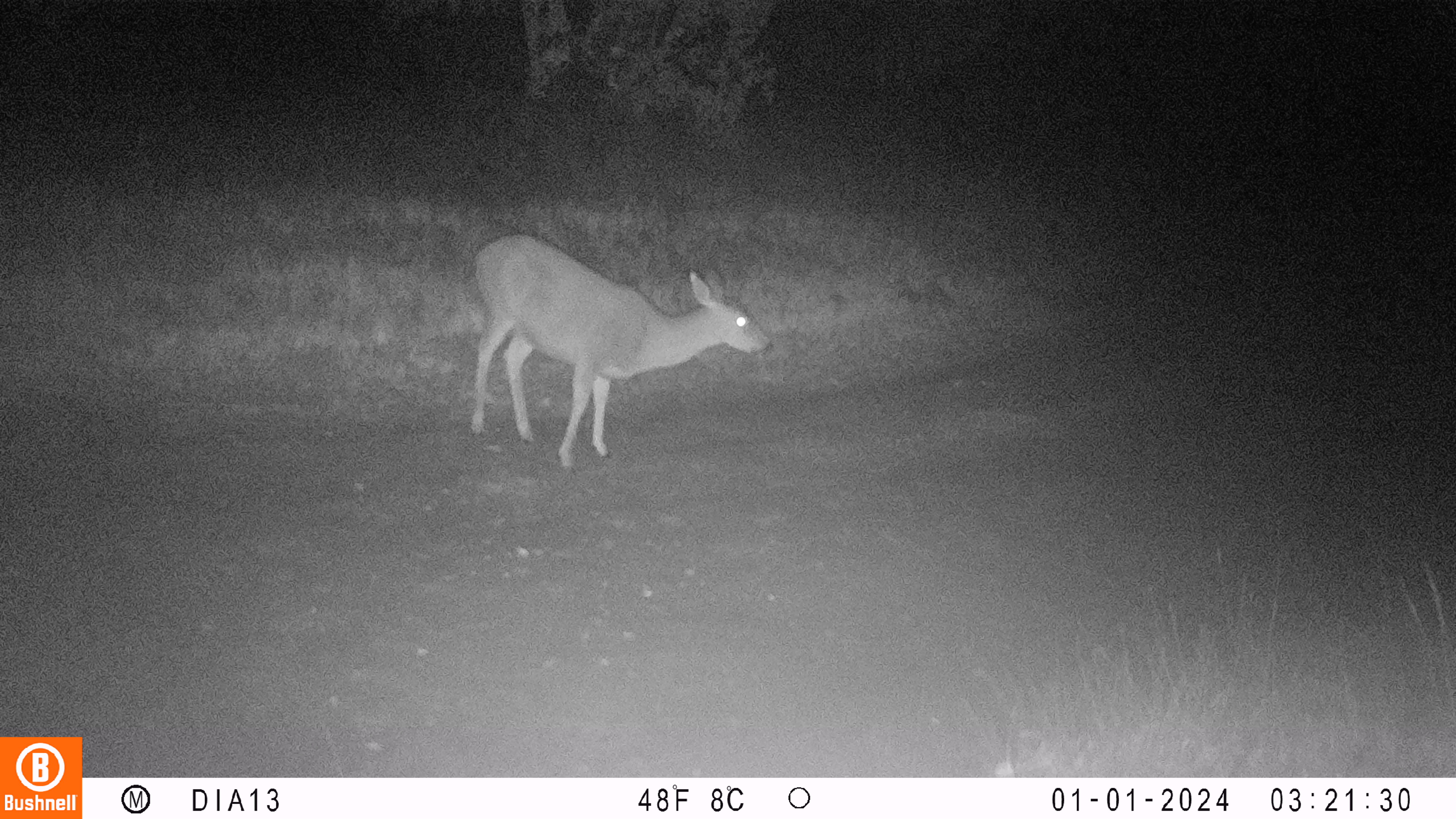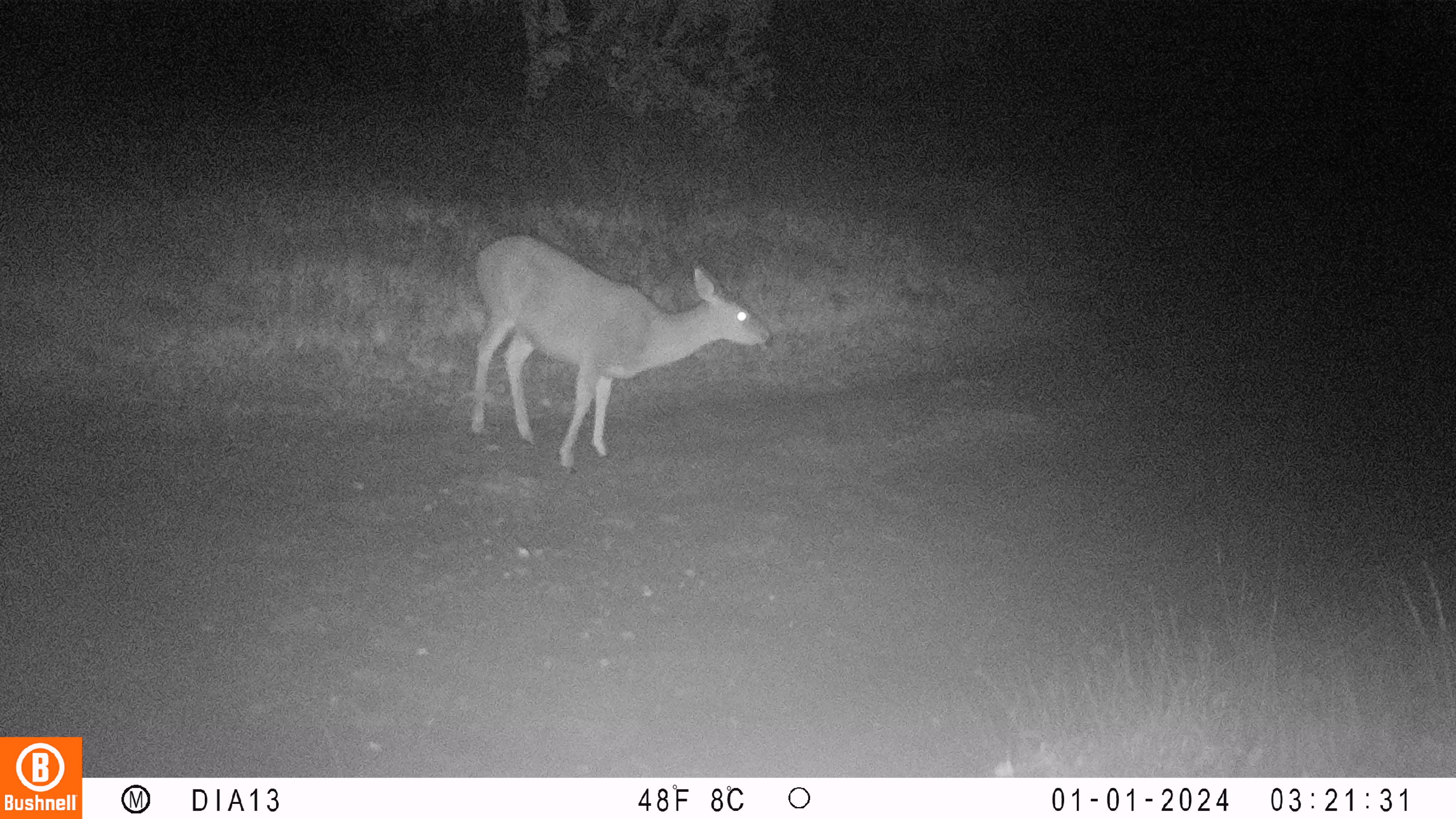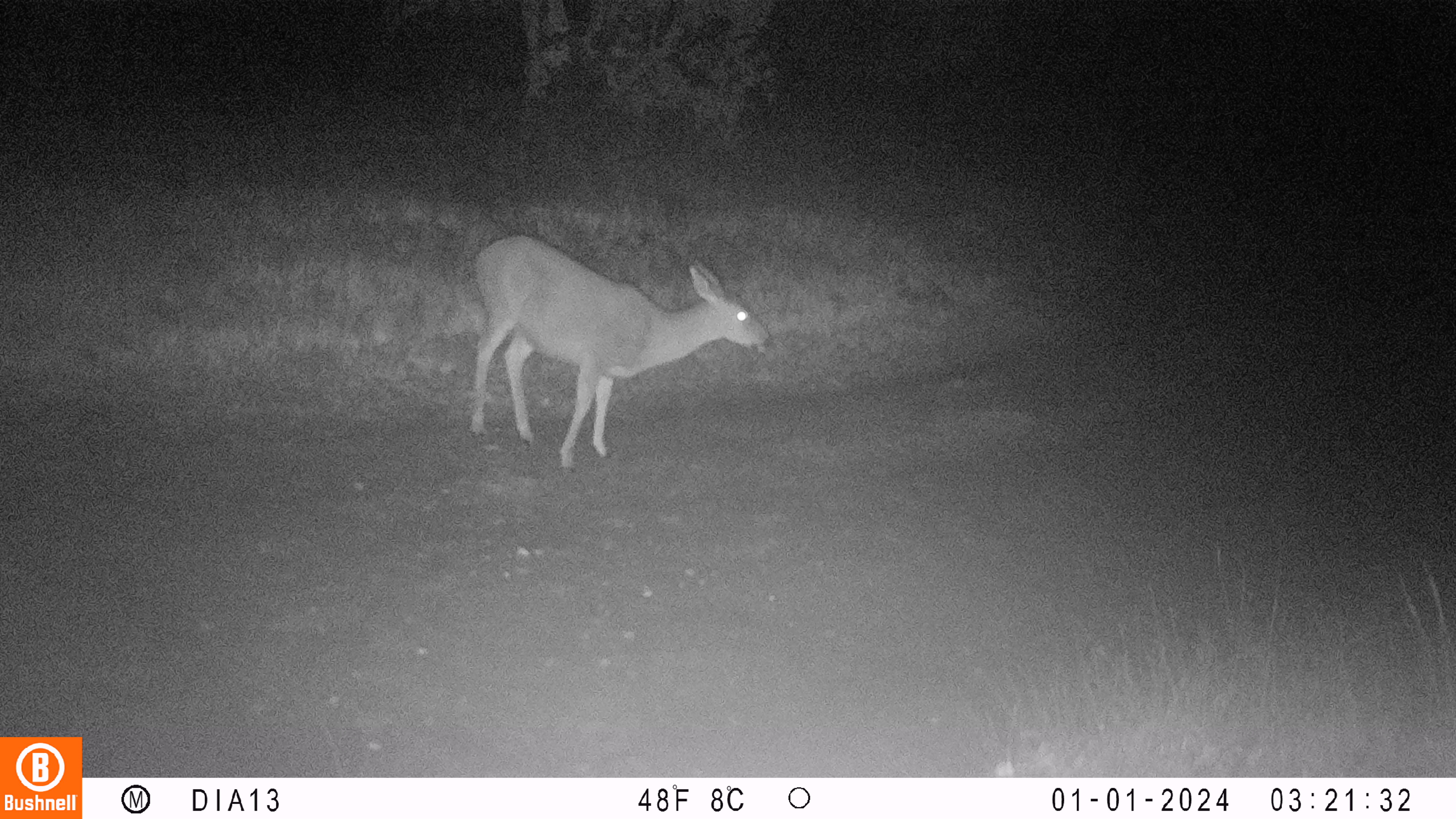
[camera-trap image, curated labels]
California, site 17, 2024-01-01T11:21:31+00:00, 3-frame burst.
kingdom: Animalia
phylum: Chordata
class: Mammalia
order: Artiodactyla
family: Cervidae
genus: Odocoileus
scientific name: Odocoileus hemionus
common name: mule deer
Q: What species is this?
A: Mule deer (Odocoileus hemionus).